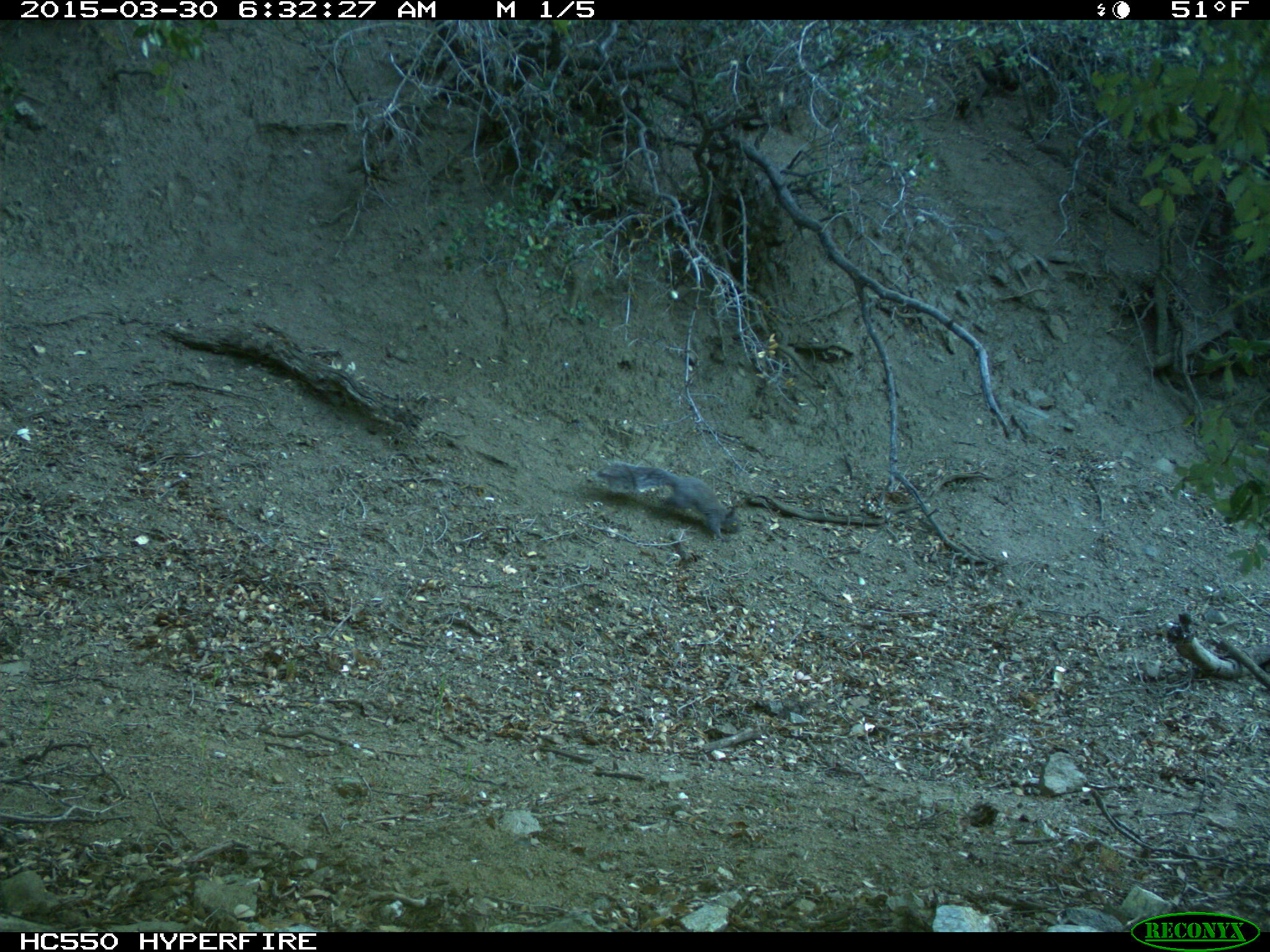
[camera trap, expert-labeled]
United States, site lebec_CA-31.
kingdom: Animalia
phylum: Chordata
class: Mammalia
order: Rodentia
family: Sciuridae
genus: Sciurus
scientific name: Sciurus carolinensis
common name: eastern gray squirrel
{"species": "Sciurus carolinensis (eastern gray squirrel)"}